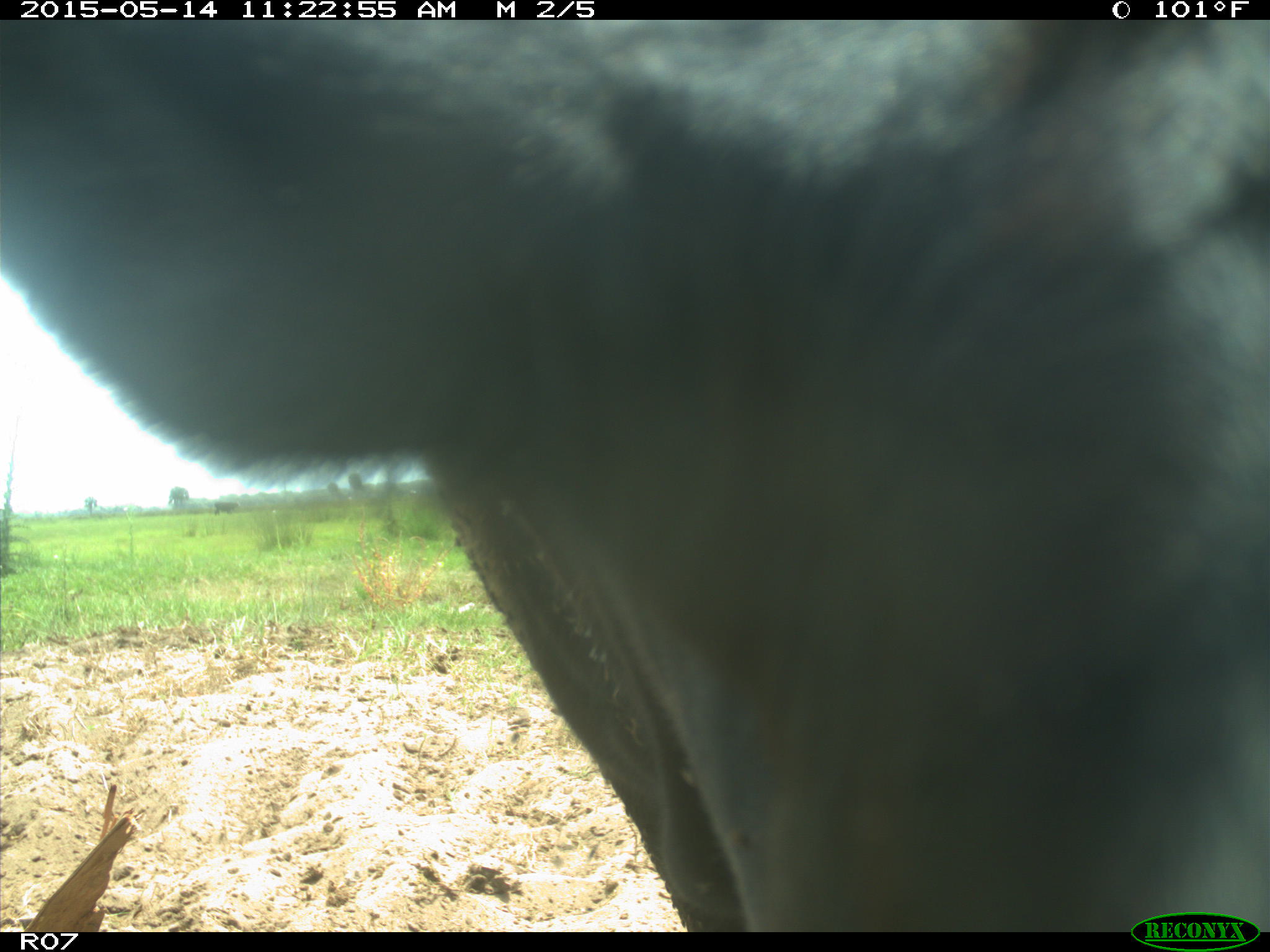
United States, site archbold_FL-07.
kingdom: Animalia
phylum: Chordata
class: Mammalia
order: Artiodactyla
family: Bovidae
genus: Bos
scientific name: Bos taurus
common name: domestic cow